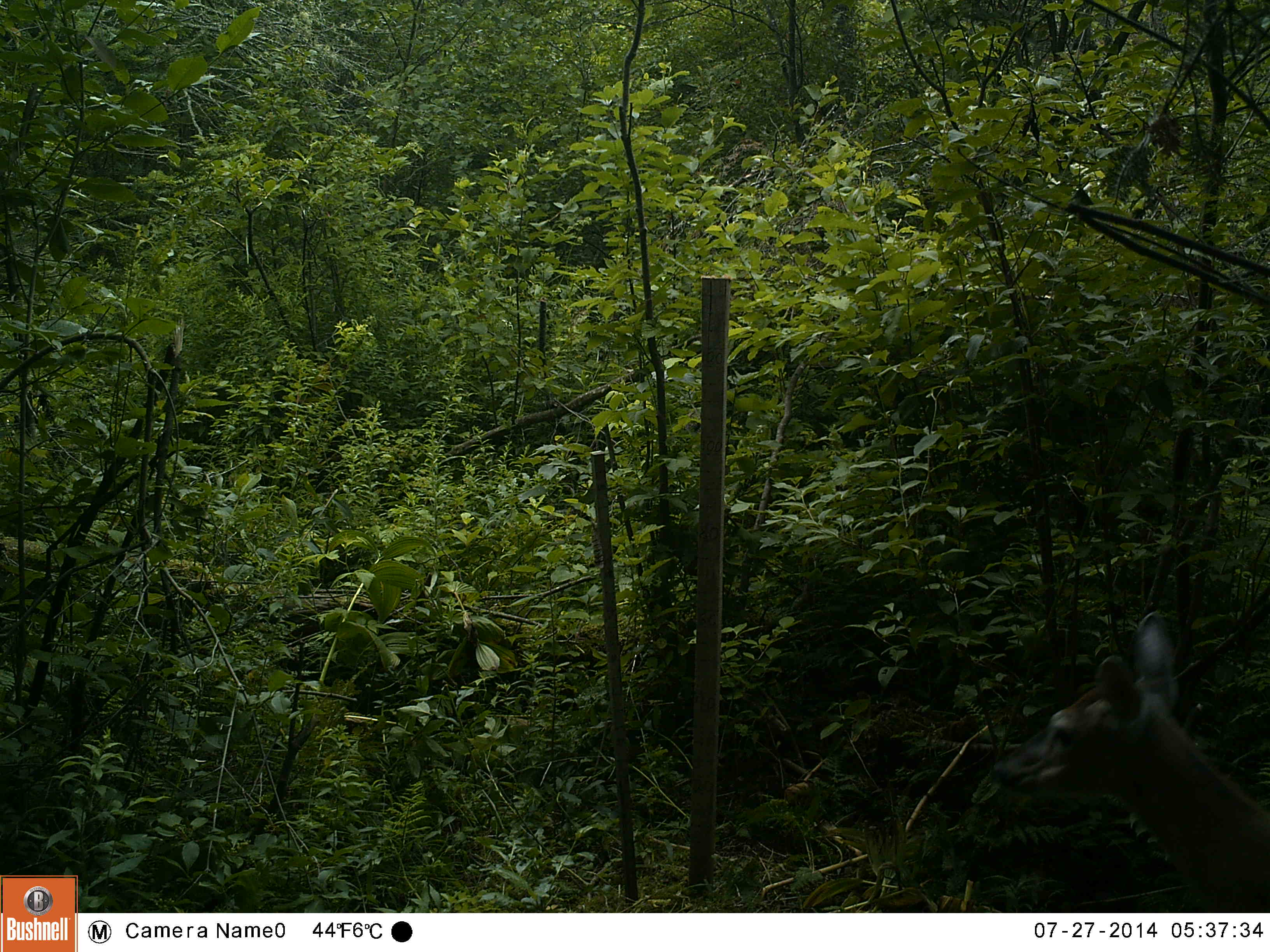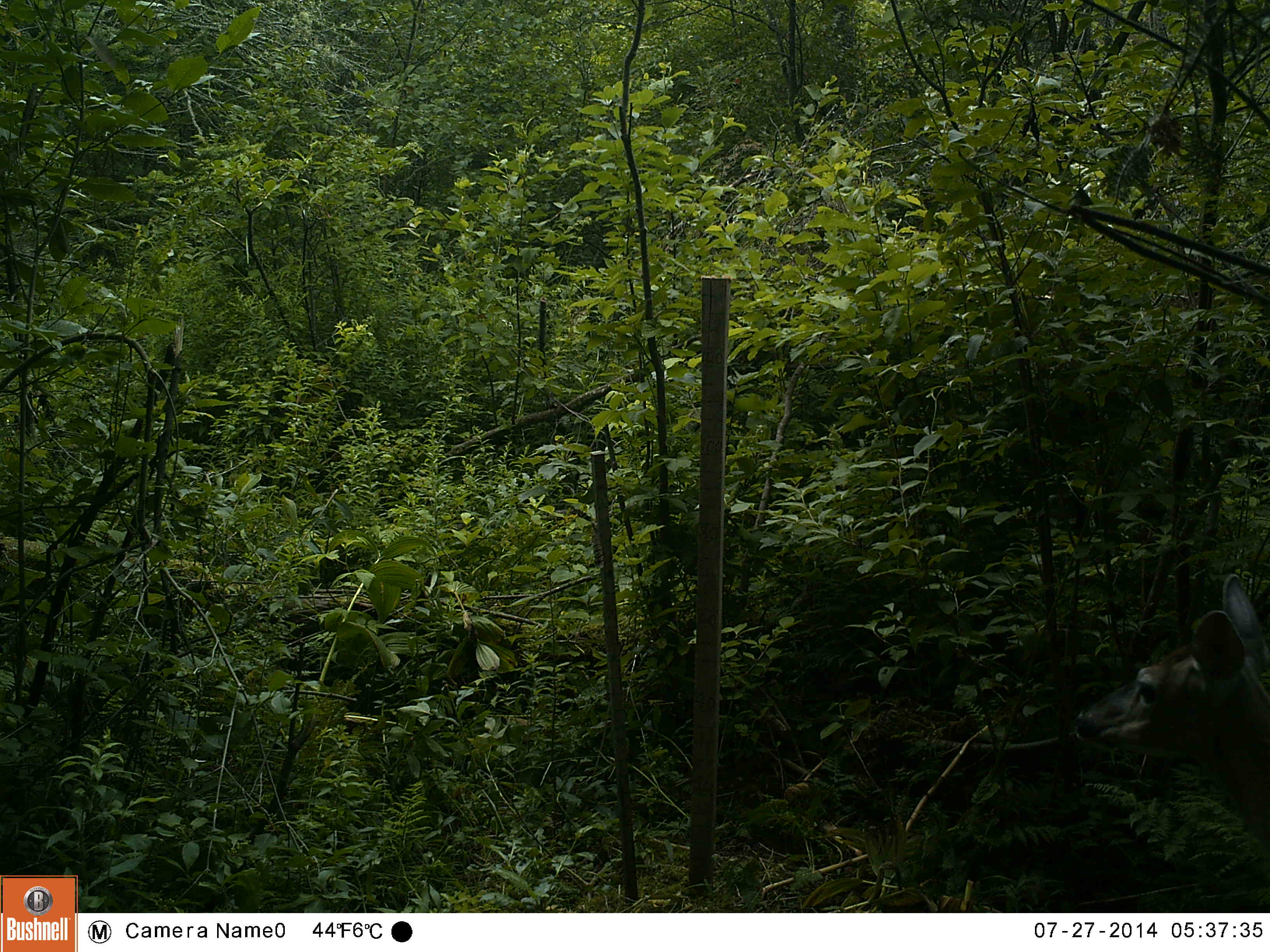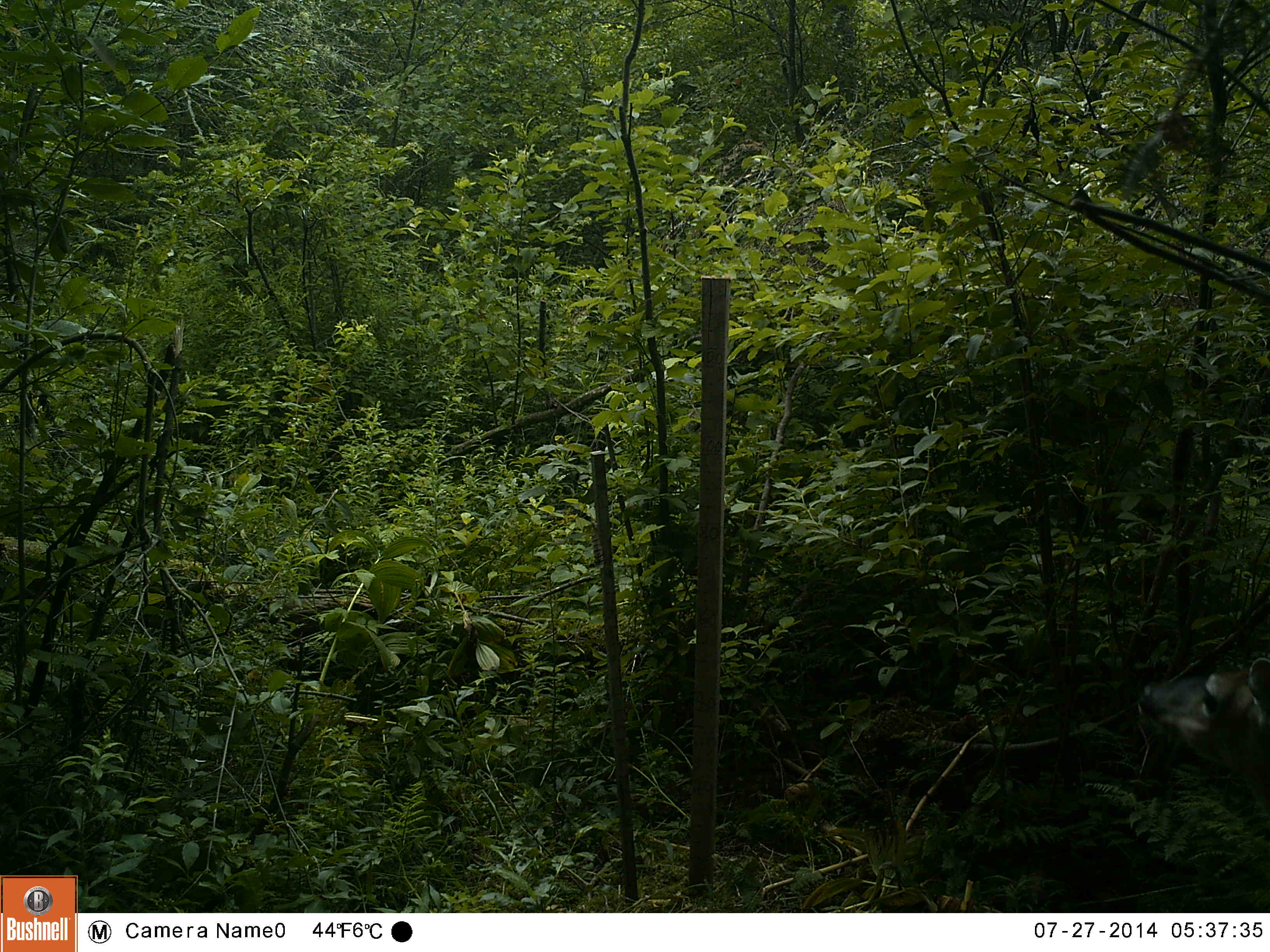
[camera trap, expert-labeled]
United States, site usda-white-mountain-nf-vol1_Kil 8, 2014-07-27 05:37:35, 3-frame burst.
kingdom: Animalia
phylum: Chordata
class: Mammalia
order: Artiodactyla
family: Cervidae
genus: Odocoileus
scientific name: Odocoileus virginianus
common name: white-tailed deer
White-tailed deer (Odocoileus virginianus).